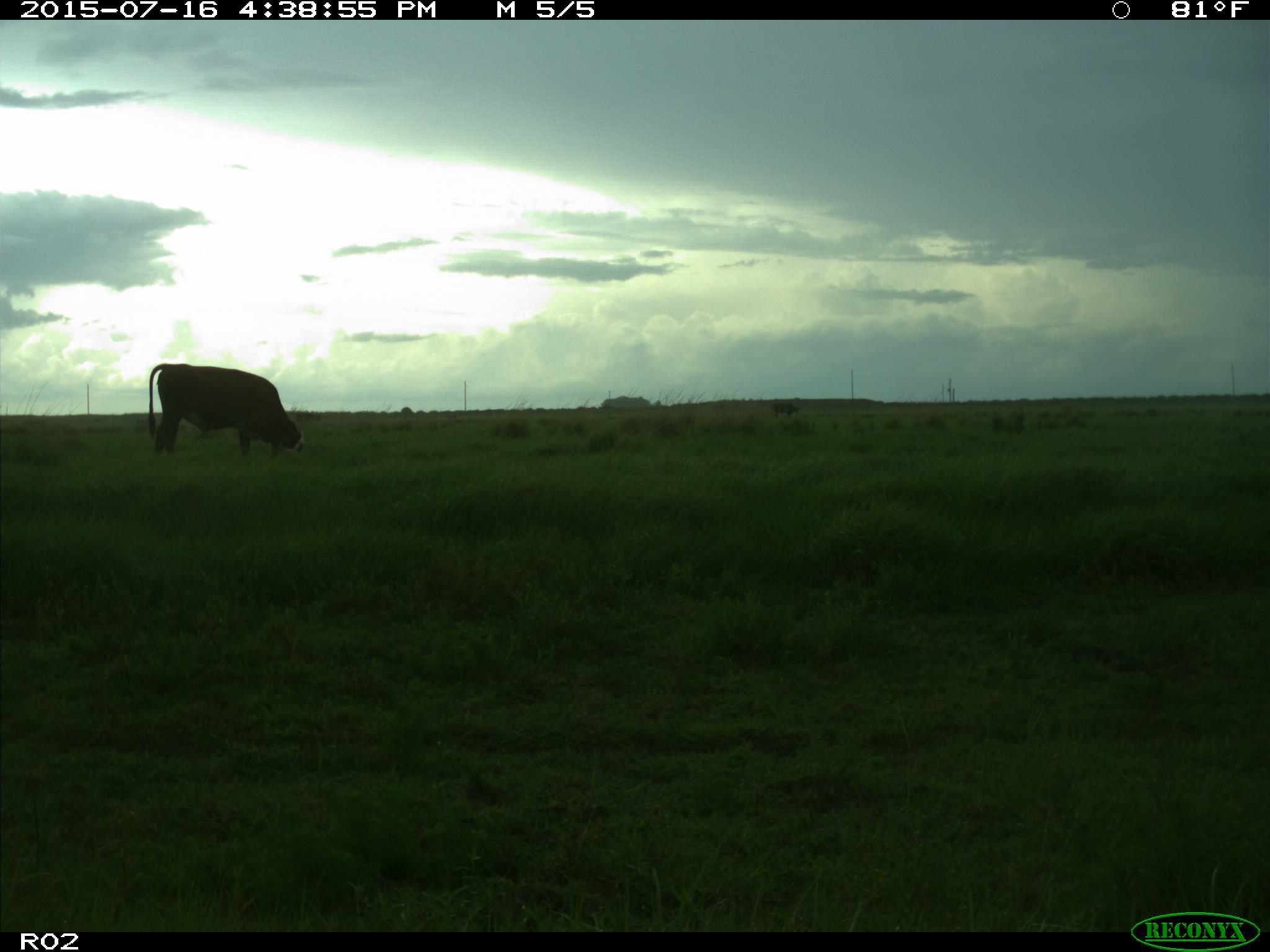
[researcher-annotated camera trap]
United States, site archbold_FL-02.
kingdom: Animalia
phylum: Chordata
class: Mammalia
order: Artiodactyla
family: Bovidae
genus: Bos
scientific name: Bos taurus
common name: domestic cow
Bos taurus (domestic cow).